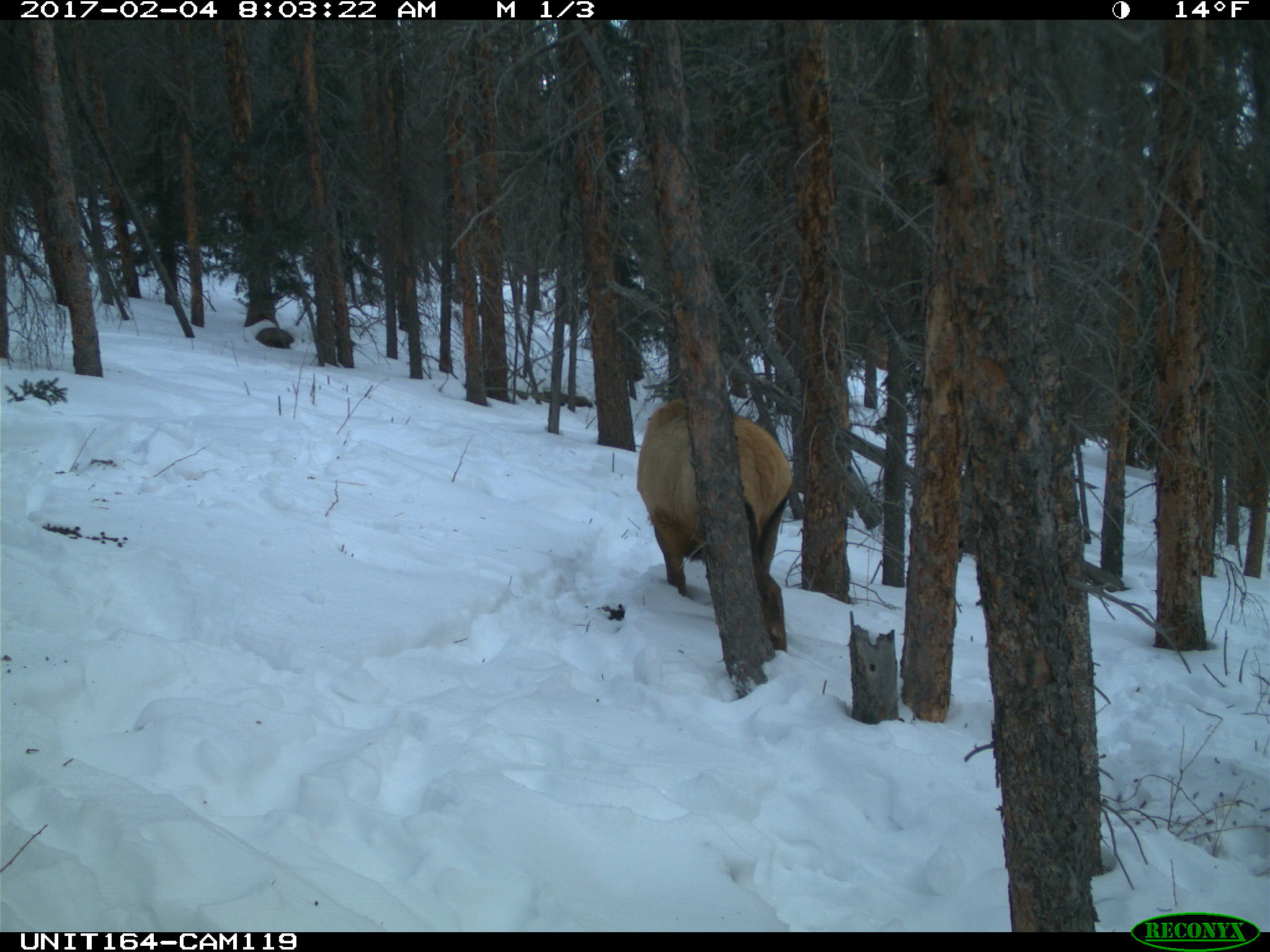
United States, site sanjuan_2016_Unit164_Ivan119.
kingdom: Animalia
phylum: Chordata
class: Mammalia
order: Artiodactyla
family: Cervidae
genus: Cervus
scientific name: Cervus elaphus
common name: red deer